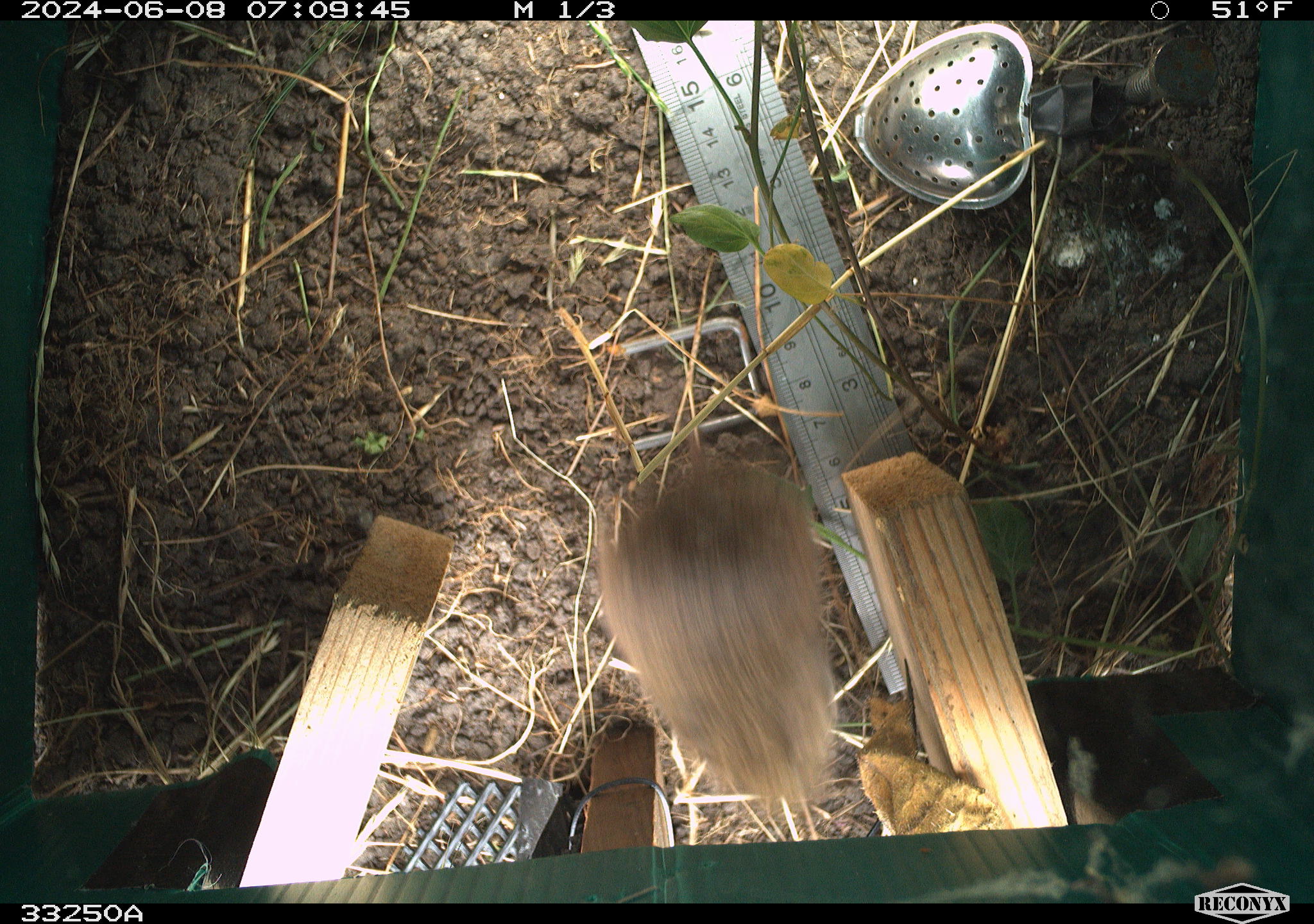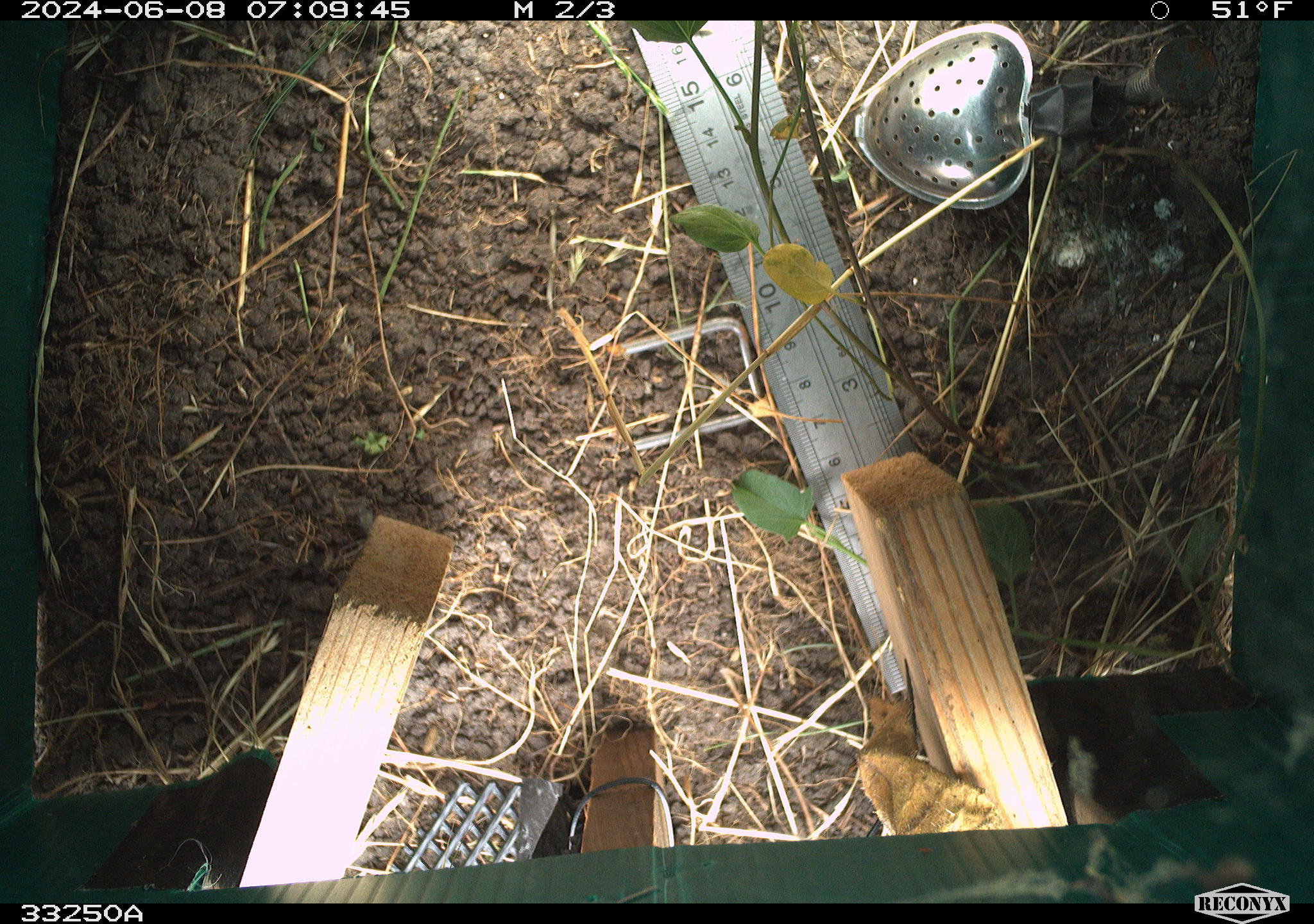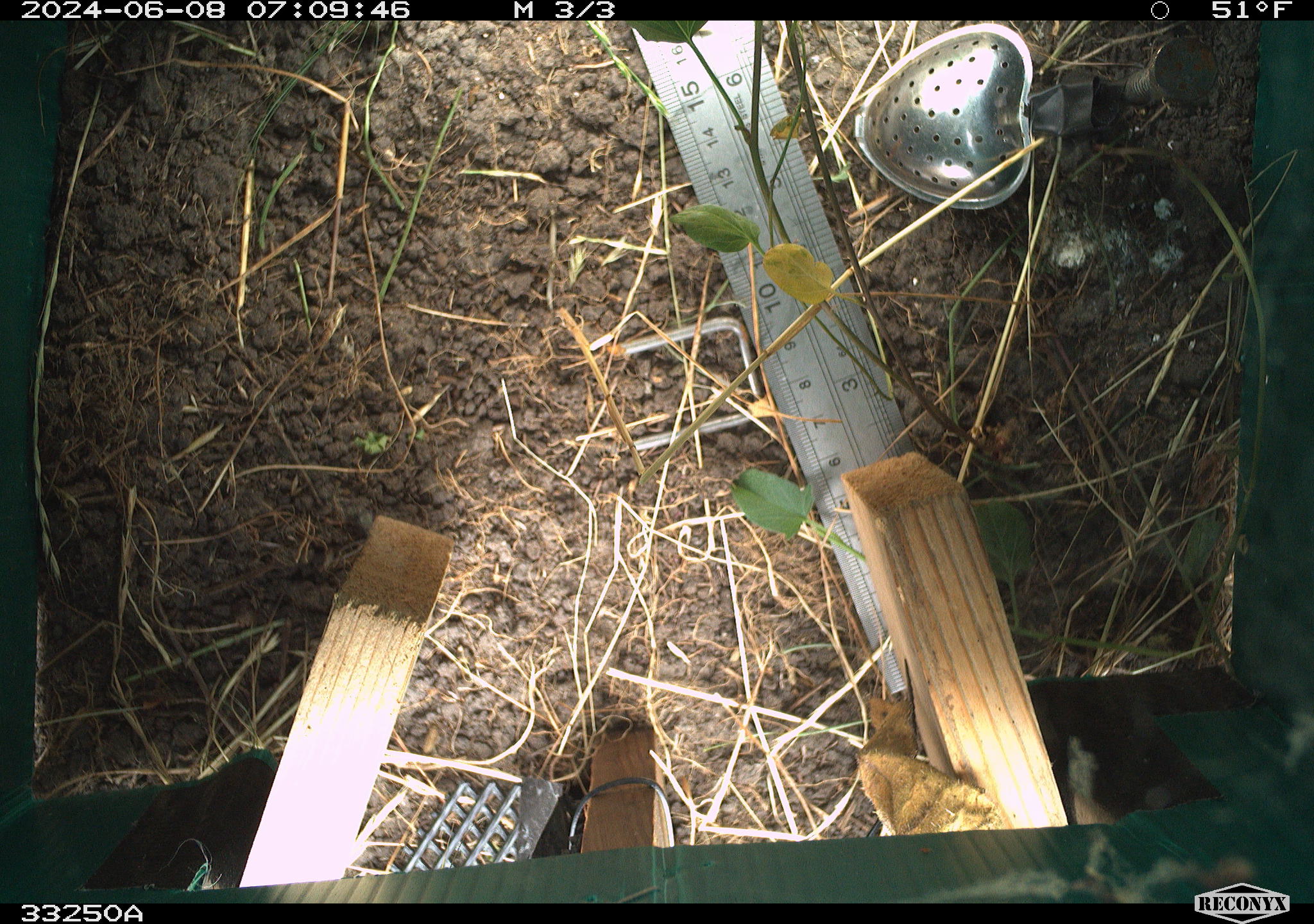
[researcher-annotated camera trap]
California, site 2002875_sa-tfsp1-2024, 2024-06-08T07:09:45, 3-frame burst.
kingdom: Animalia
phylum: Chordata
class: Mammalia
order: Rodentia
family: Cricetidae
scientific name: Arvicolinae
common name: voles, lemmings, and muskrats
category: arvicolinae subfamily